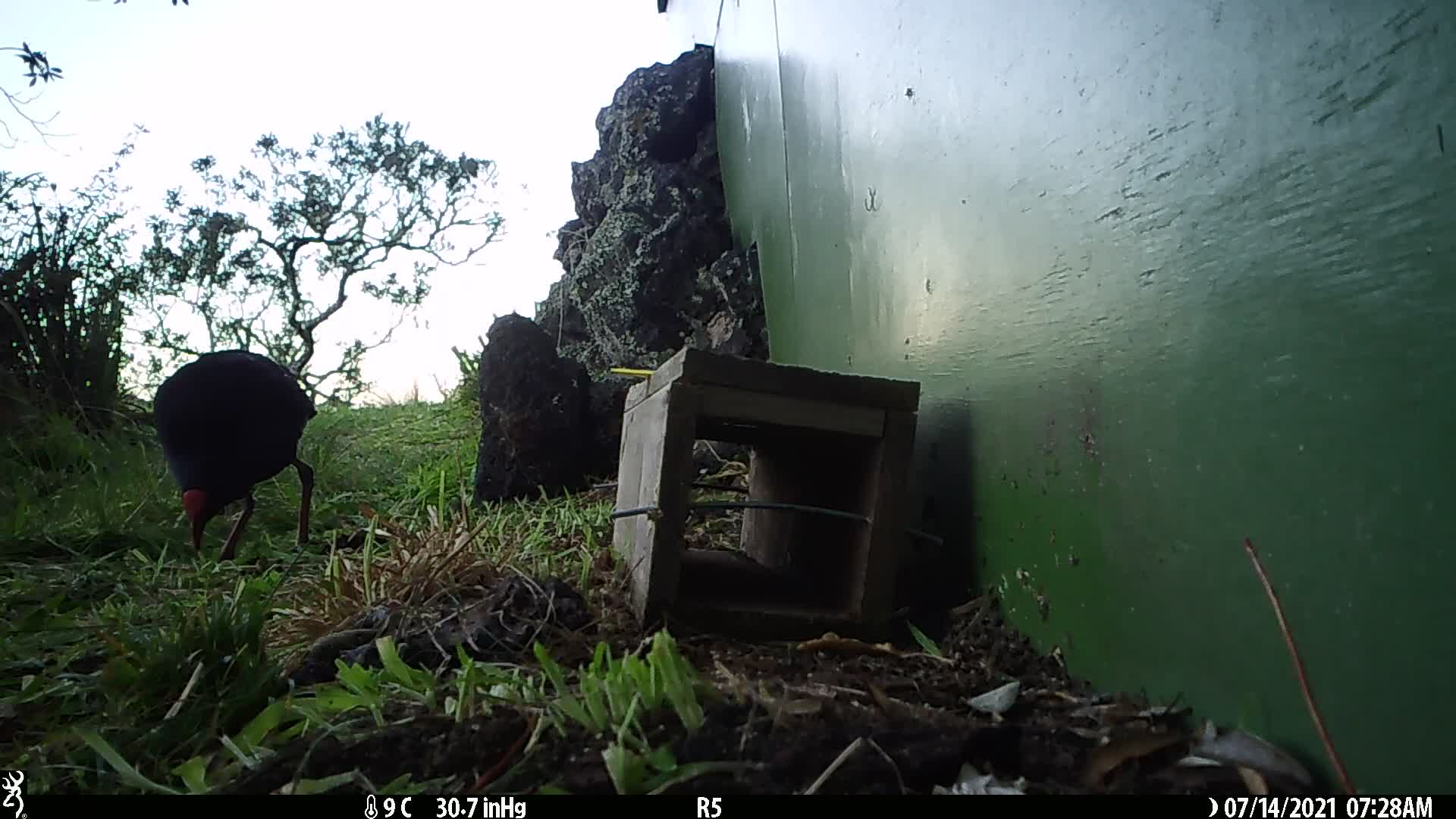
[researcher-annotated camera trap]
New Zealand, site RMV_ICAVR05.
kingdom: Animalia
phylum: Chordata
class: Aves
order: Gruiformes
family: Rallidae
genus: Porphyrio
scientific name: Porphyrio melanotus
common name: australasian swamphen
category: pukeko